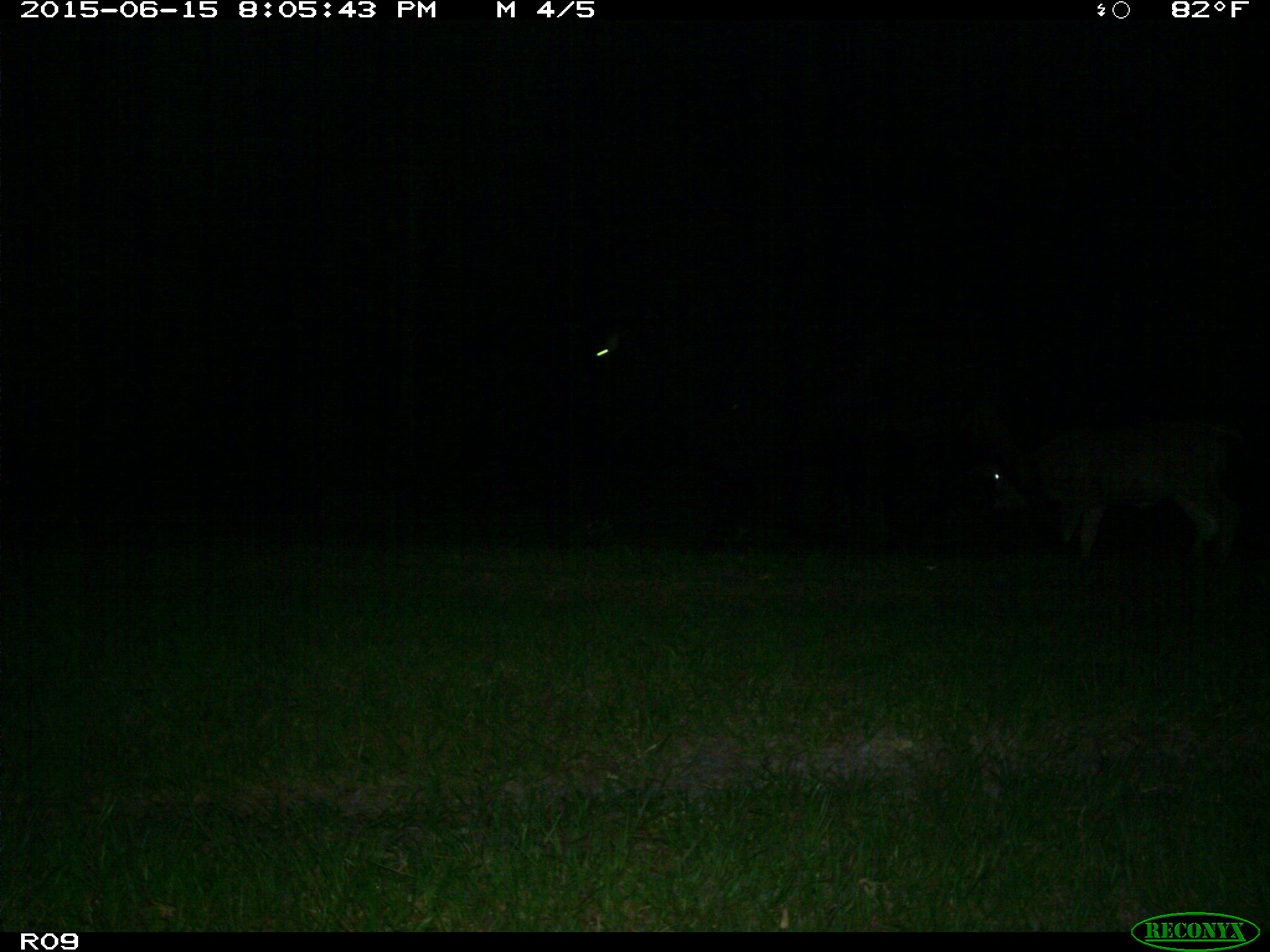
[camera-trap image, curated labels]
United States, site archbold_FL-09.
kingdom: Animalia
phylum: Chordata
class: Mammalia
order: Artiodactyla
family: Bovidae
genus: Bos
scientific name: Bos taurus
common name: domestic cow